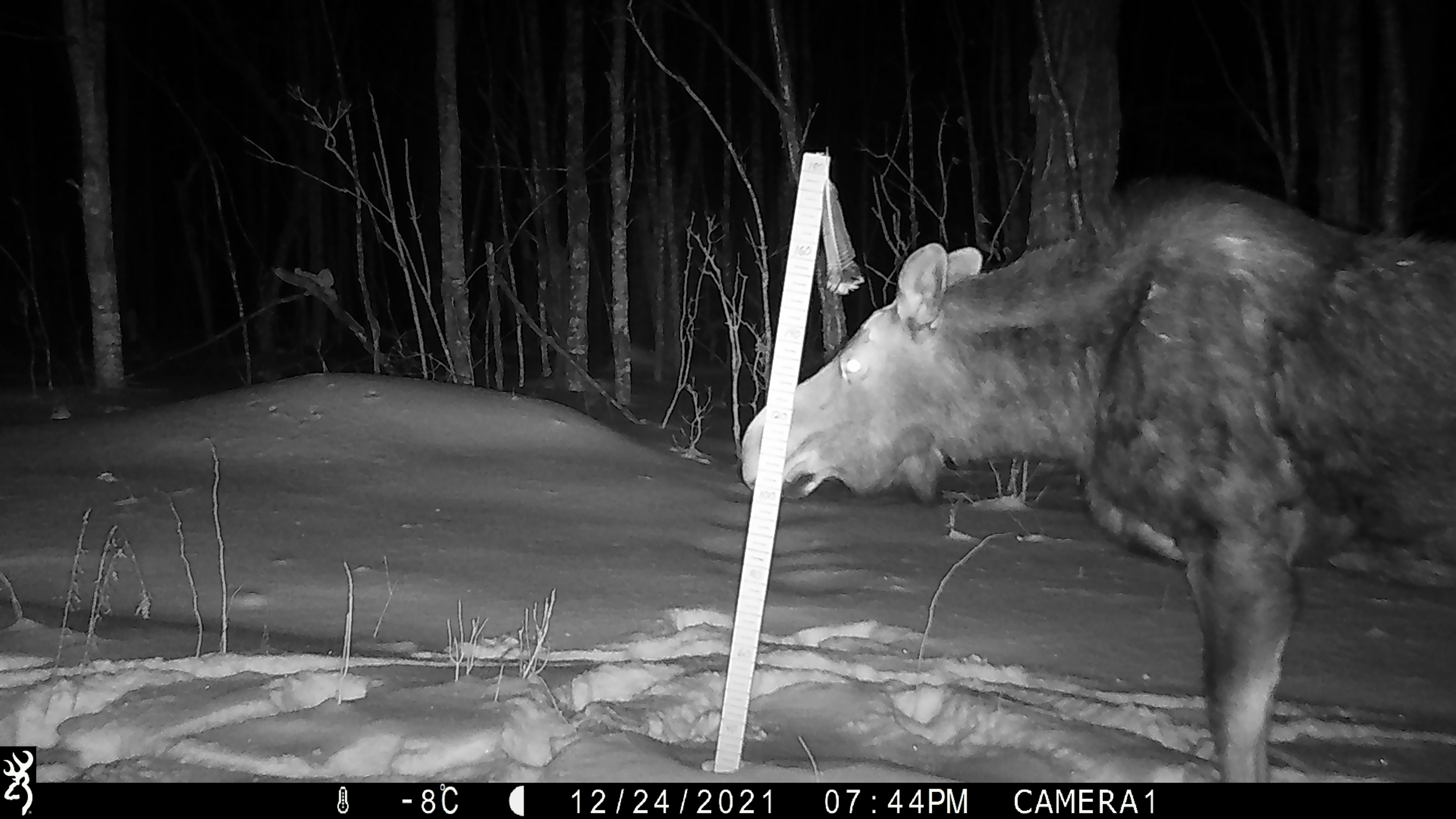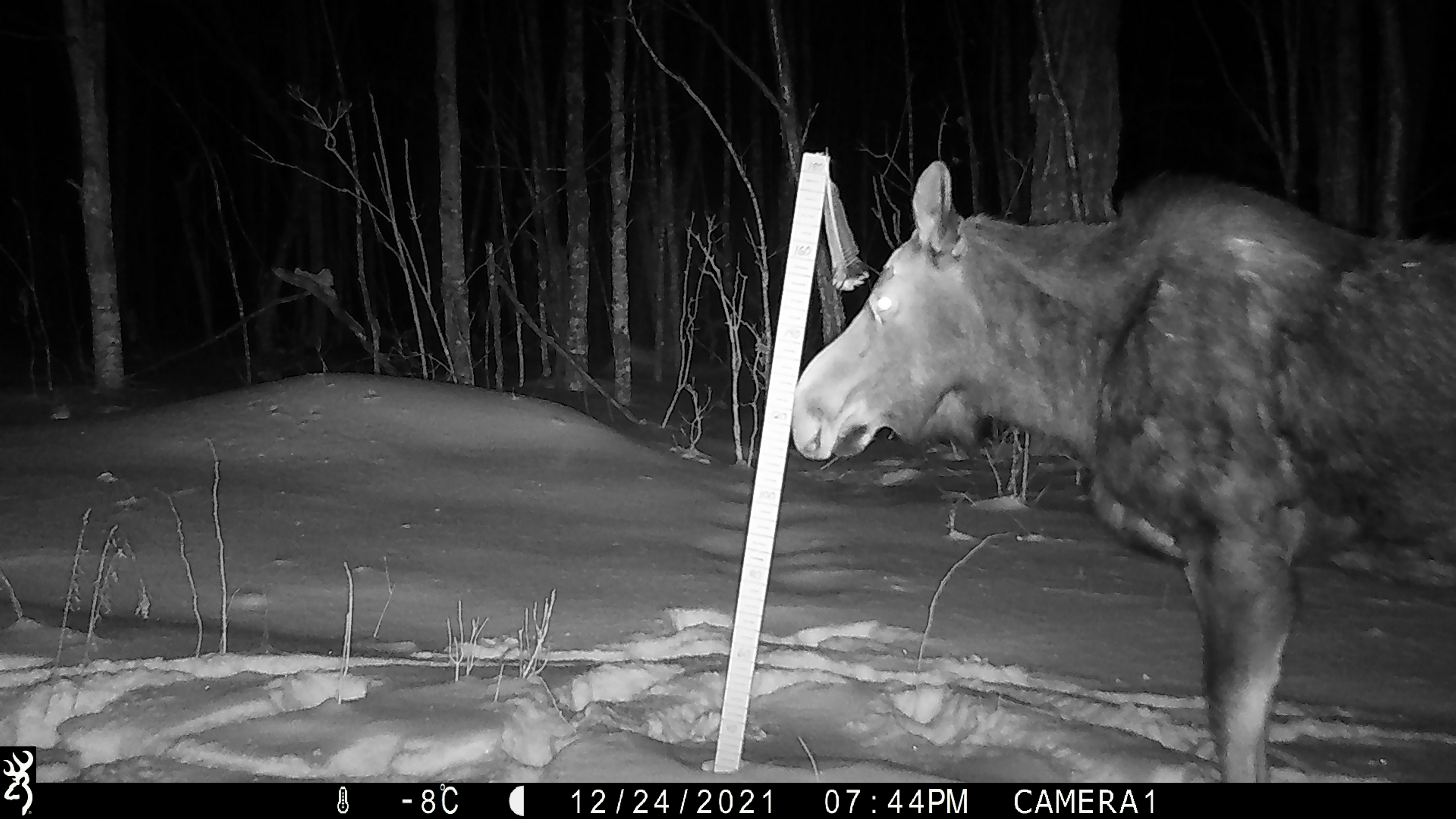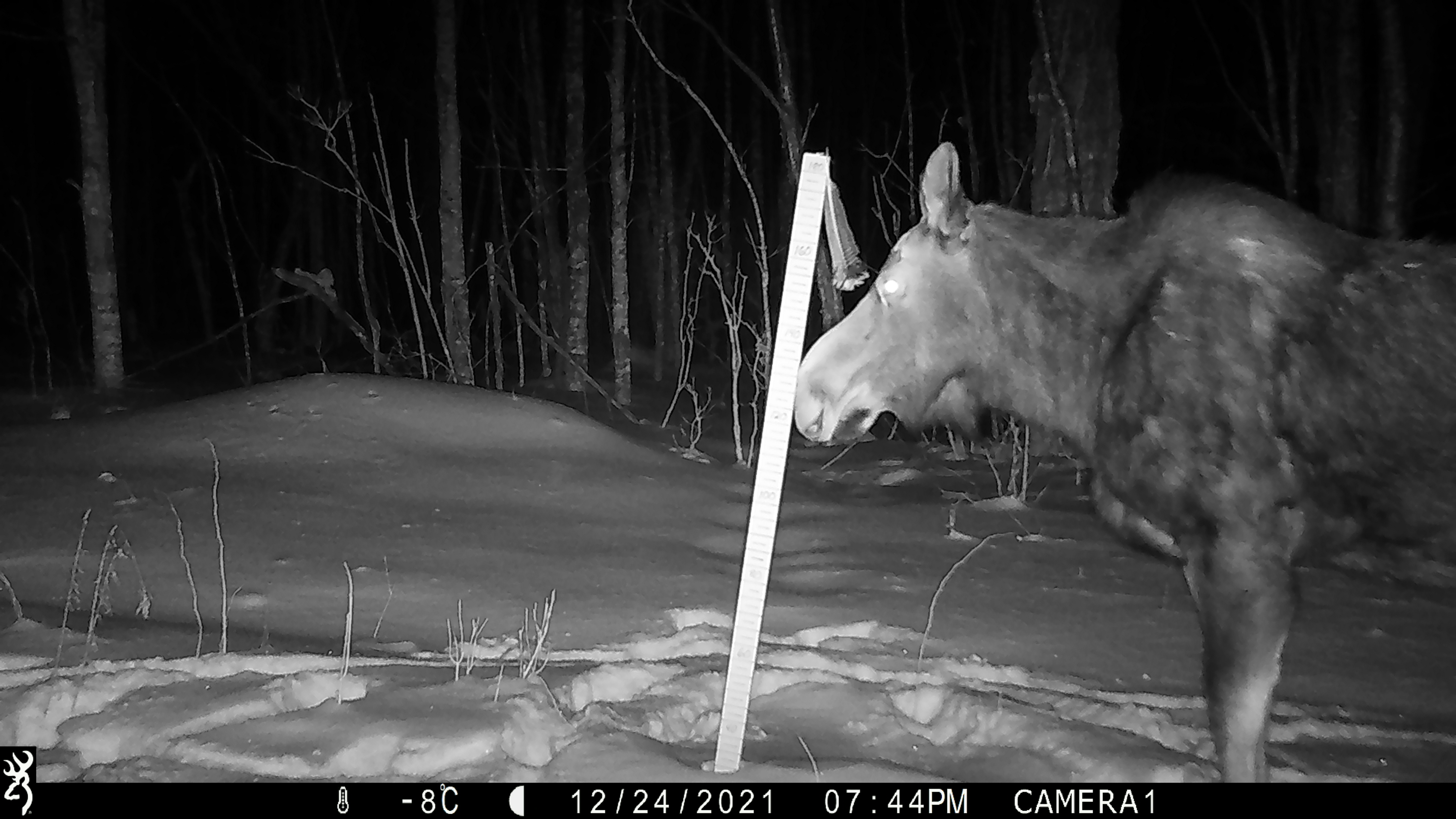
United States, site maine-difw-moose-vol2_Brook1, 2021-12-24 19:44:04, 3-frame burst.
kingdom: Animalia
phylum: Chordata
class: Mammalia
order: Artiodactyla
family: Cervidae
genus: Alces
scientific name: Alces alces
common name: moose